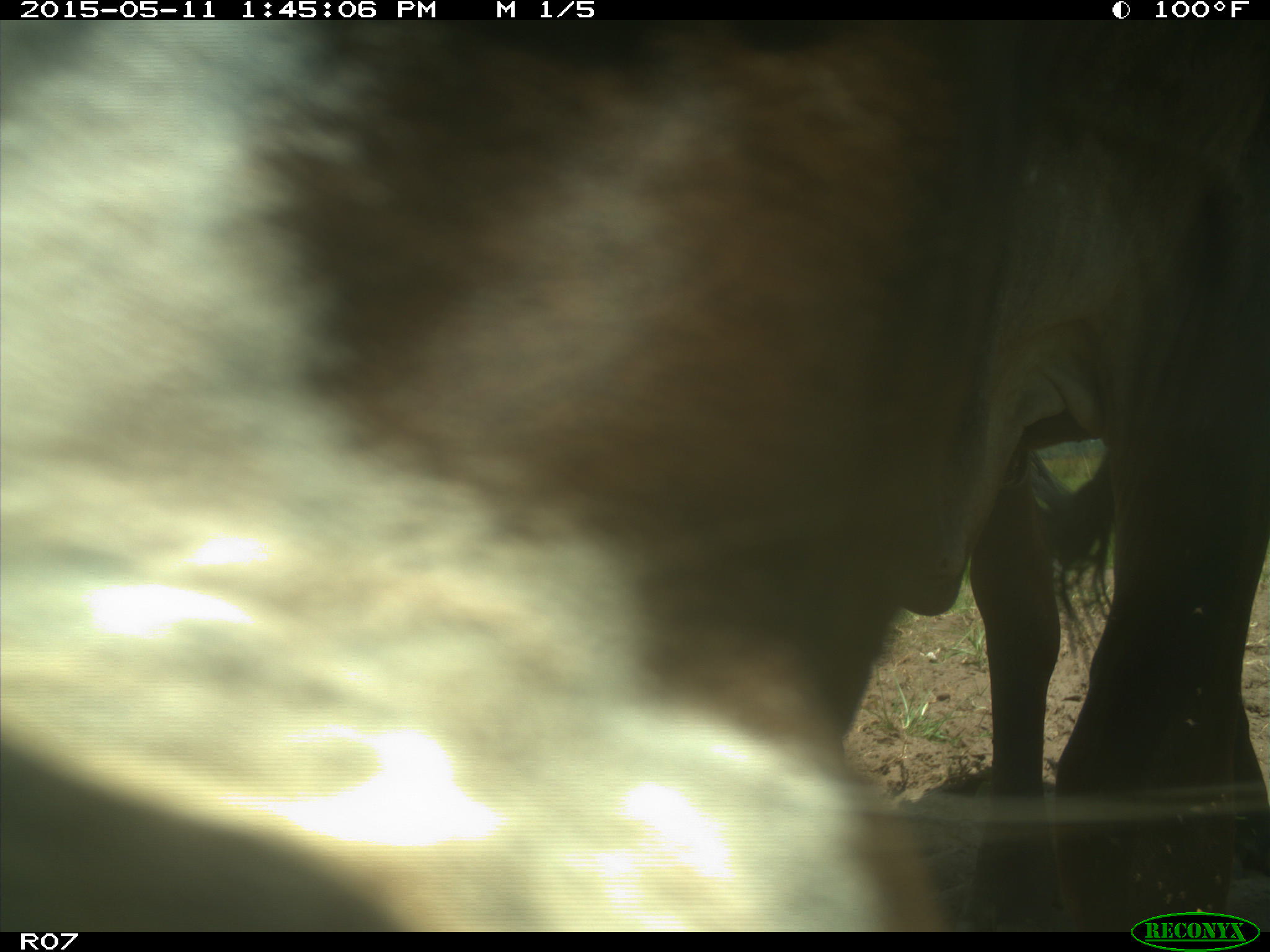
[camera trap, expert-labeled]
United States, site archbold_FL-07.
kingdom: Animalia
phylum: Chordata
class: Mammalia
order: Artiodactyla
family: Bovidae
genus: Bos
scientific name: Bos taurus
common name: domestic cow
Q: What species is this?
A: Bos taurus (domestic cow).